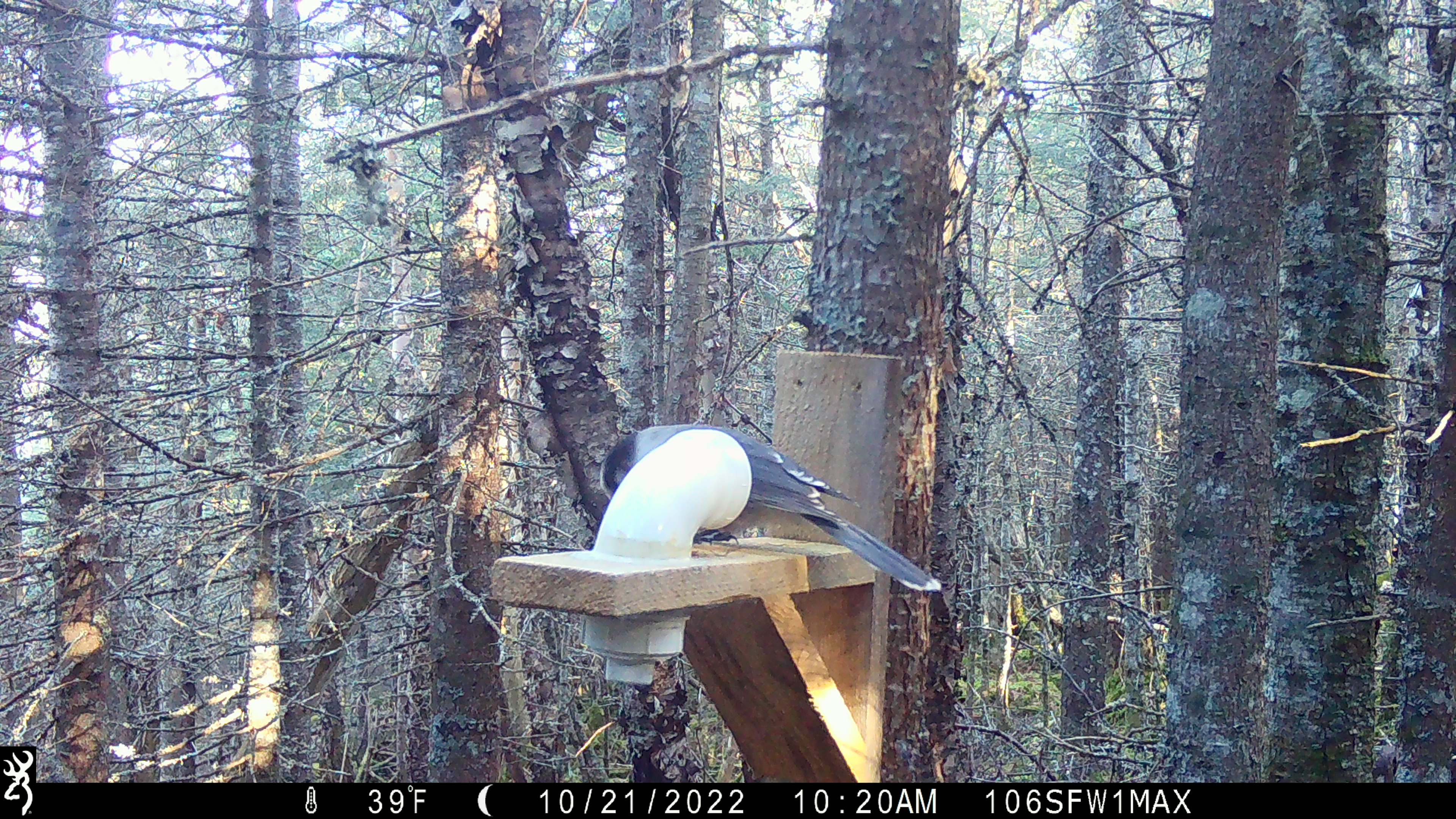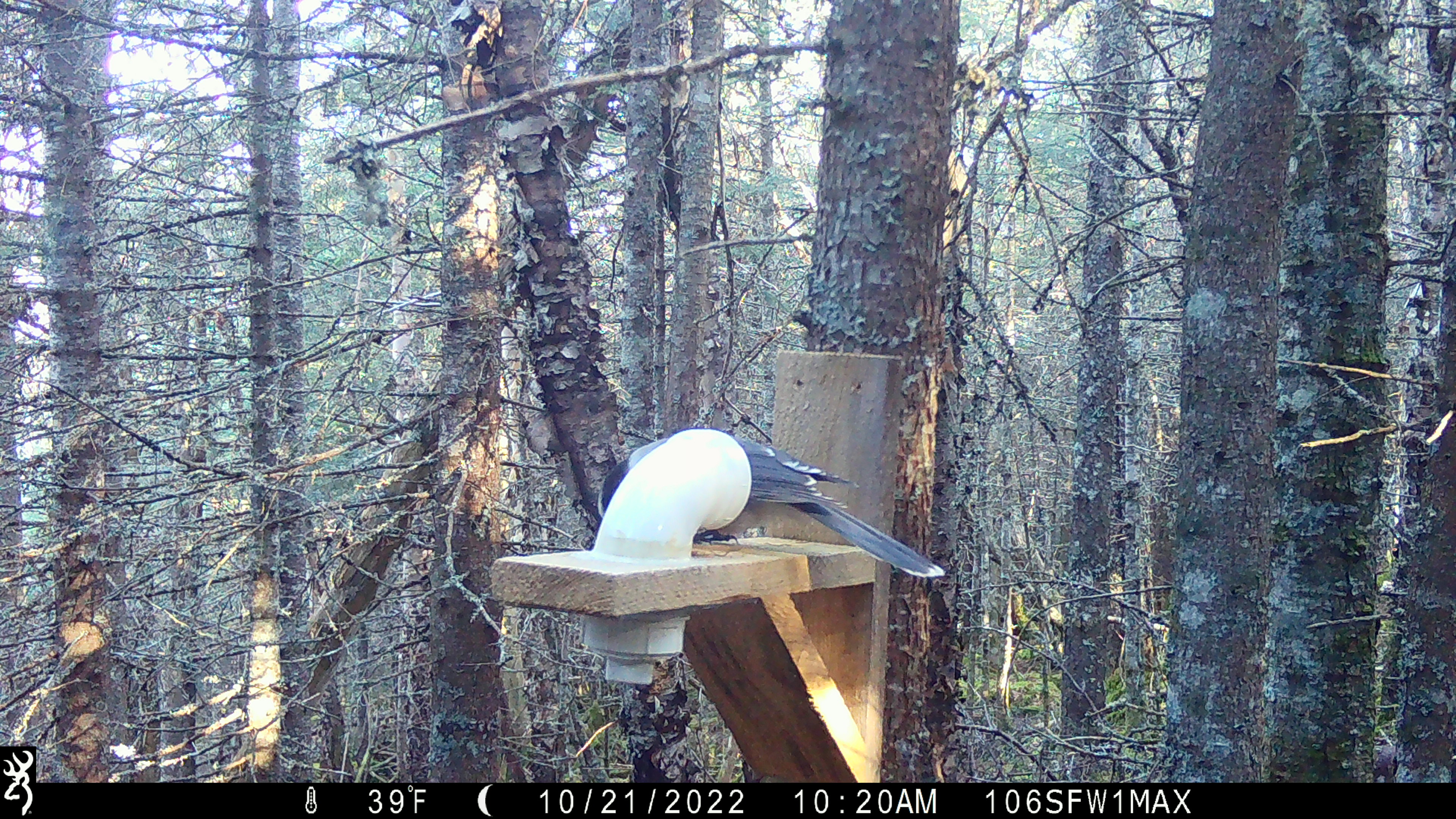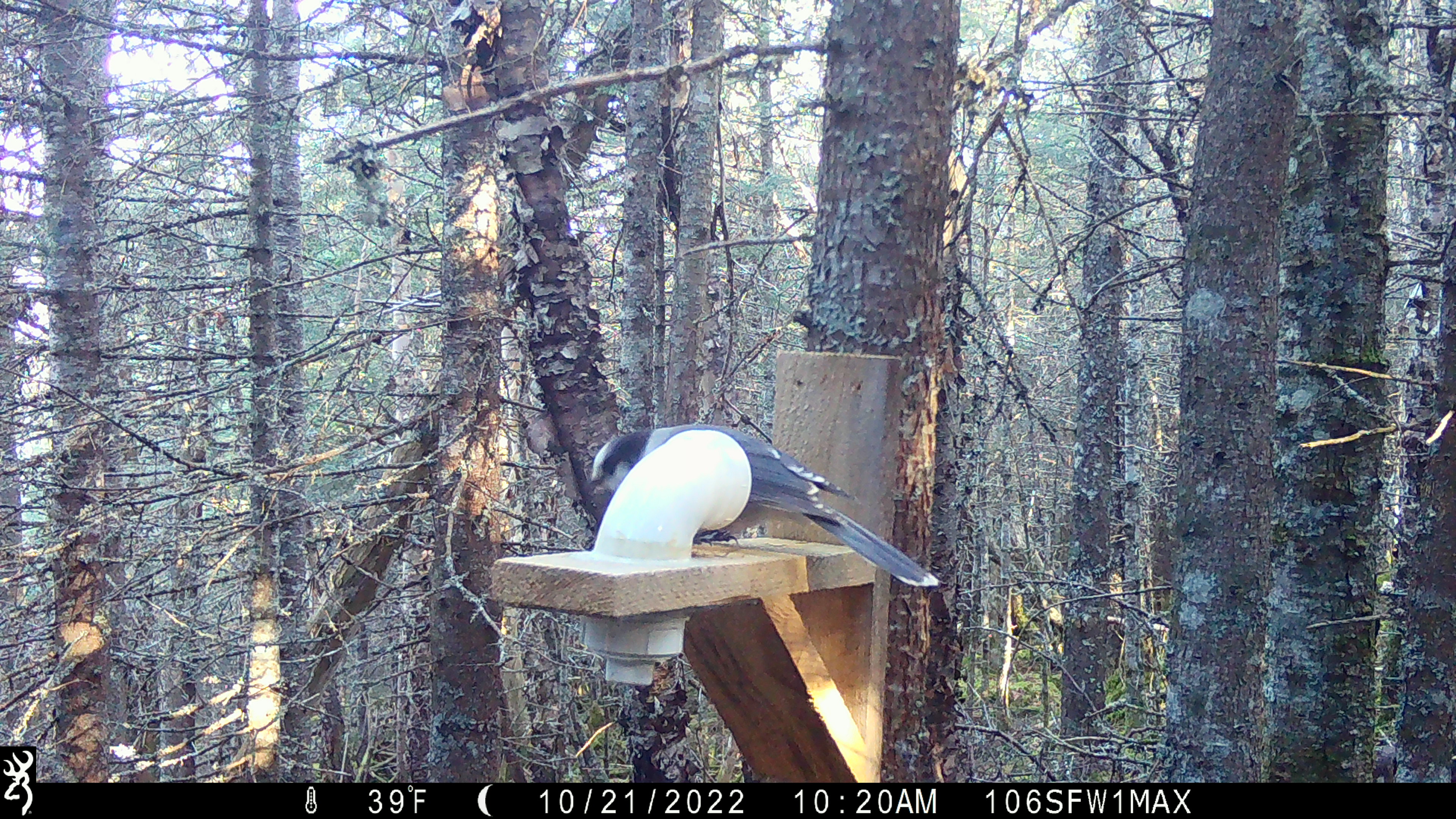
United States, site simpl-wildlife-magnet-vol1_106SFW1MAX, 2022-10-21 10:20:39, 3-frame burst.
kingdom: Animalia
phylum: Chordata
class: Aves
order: Passeriformes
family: Corvidae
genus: Perisoreus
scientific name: Perisoreus canadensis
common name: canada jay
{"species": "canada jay (Perisoreus canadensis)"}